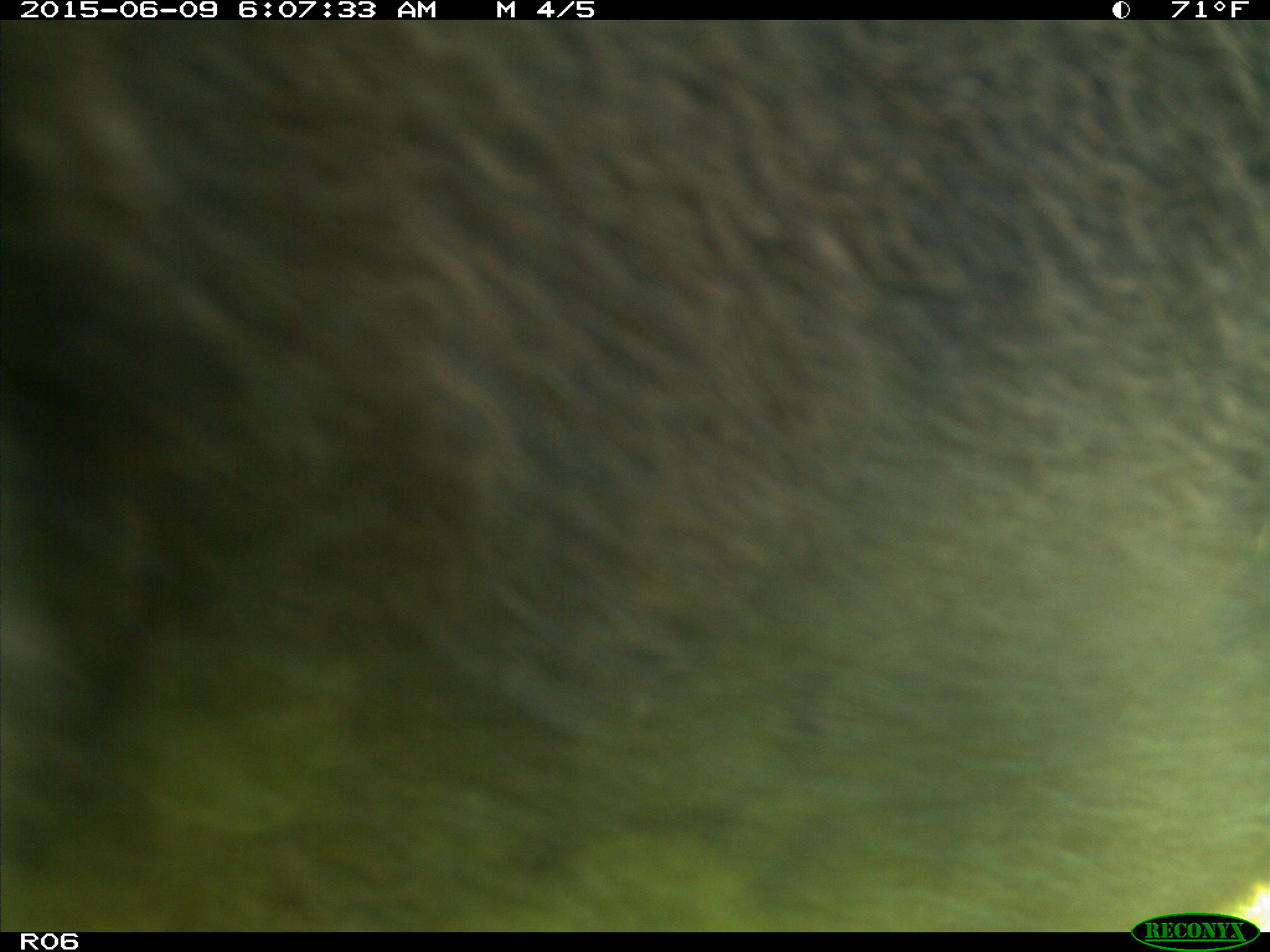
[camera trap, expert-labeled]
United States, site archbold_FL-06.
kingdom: Animalia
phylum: Chordata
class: Mammalia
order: Artiodactyla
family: Bovidae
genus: Bos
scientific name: Bos taurus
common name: domestic cow